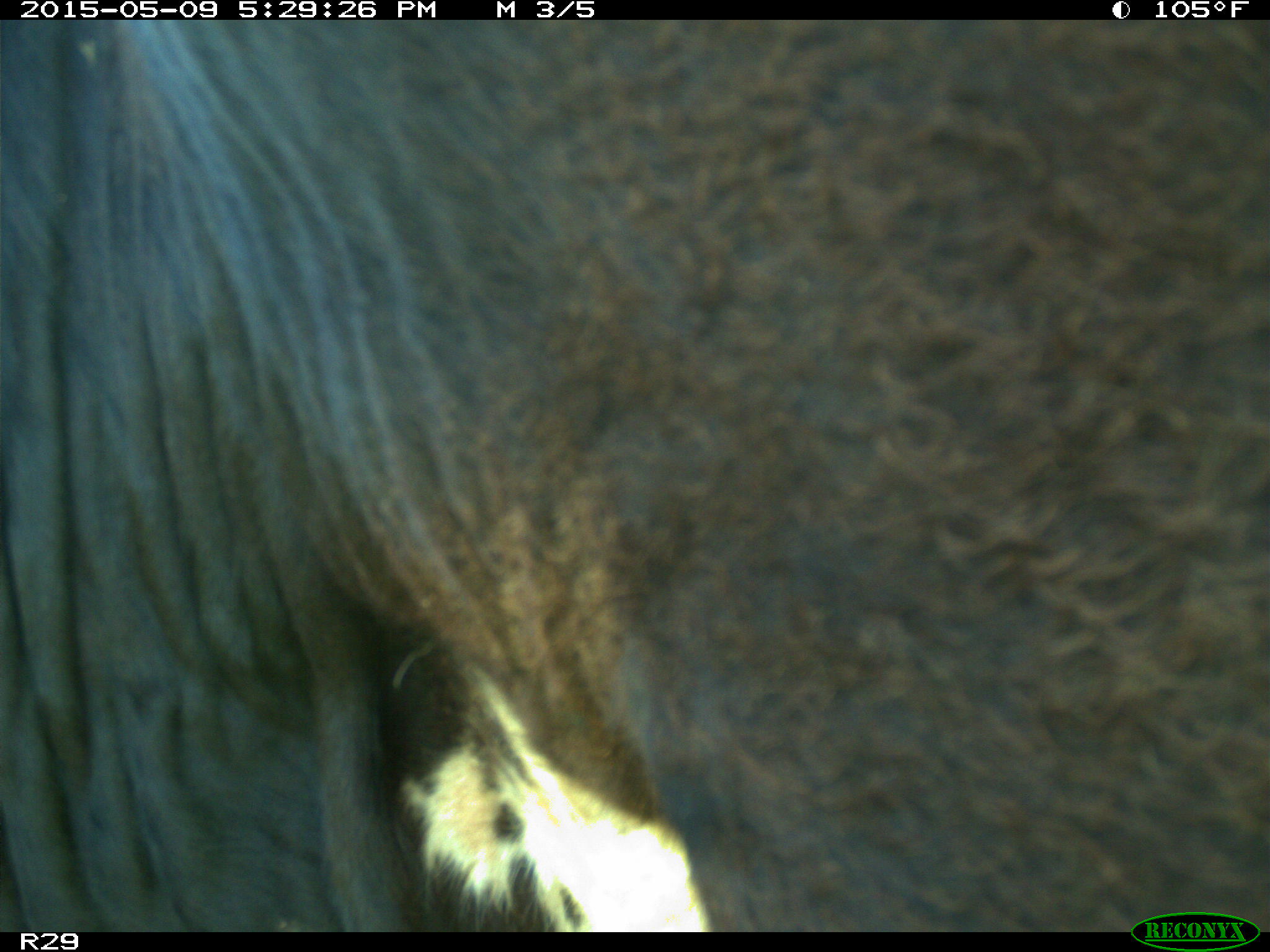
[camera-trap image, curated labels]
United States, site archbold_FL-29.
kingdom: Animalia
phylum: Chordata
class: Mammalia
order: Artiodactyla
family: Bovidae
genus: Bos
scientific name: Bos taurus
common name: domestic cow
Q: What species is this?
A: Bos taurus (domestic cow).